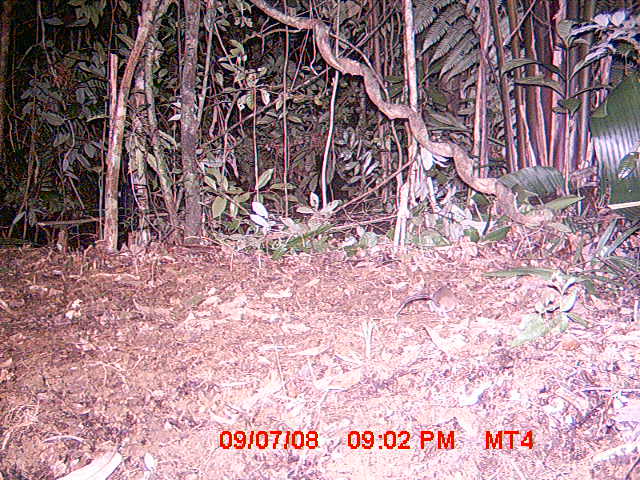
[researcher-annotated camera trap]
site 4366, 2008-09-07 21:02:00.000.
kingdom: Animalia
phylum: Chordata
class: Mammalia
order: Rodentia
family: Nesomyidae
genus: Eliurus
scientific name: Eliurus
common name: eliurus rat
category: eliurus sp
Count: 1.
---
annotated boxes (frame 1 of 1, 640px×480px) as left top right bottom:
eliurus sp: 393 286 458 320